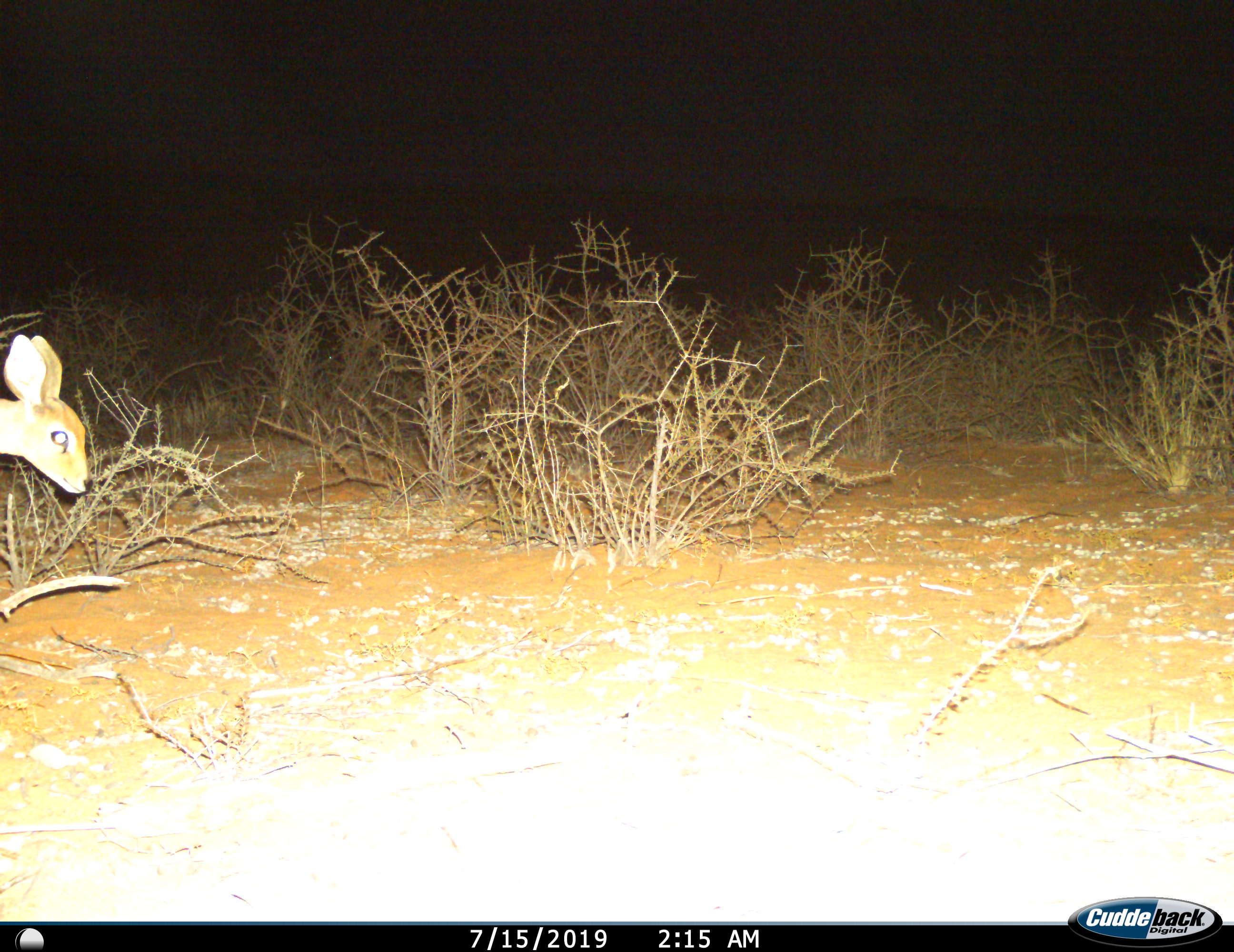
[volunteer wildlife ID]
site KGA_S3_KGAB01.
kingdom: Animalia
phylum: Chordata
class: Mammalia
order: Artiodactyla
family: Bovidae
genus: Raphicerus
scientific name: Raphicerus campestris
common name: steenbok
Steenbok (Raphicerus campestris), count 1. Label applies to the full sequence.